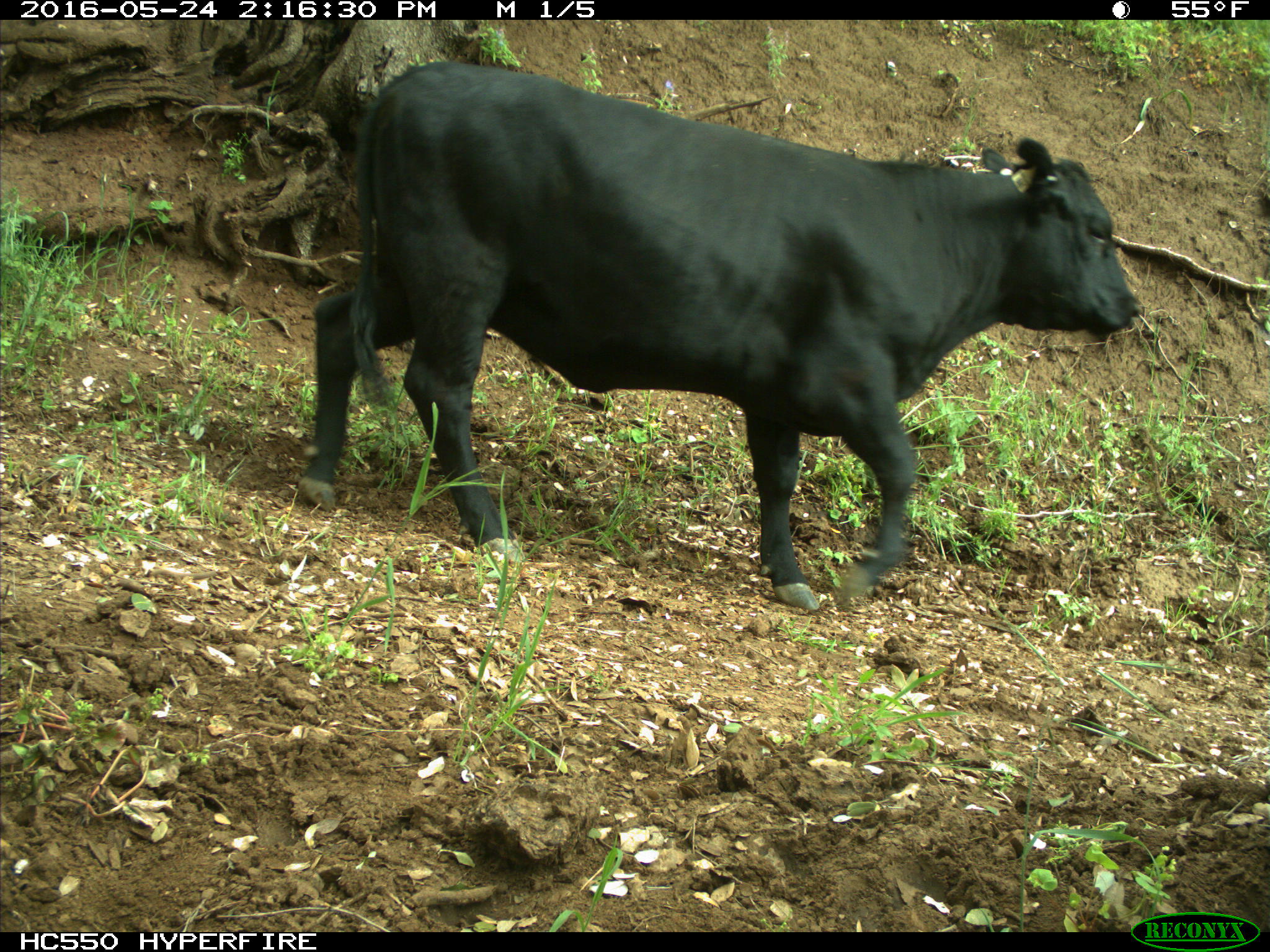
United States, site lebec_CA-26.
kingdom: Animalia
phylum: Chordata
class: Mammalia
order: Artiodactyla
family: Bovidae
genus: Bos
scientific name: Bos taurus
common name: domestic cow